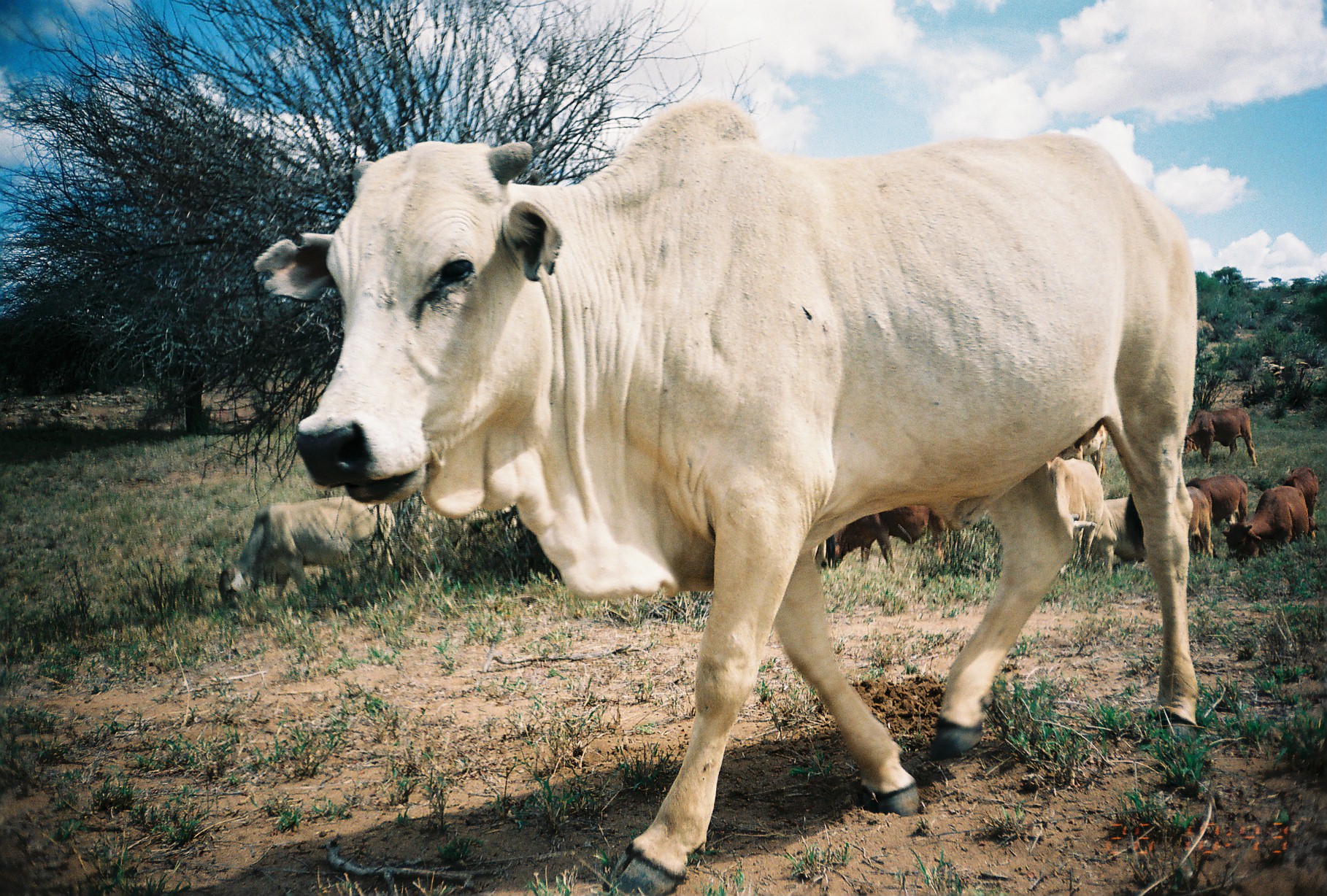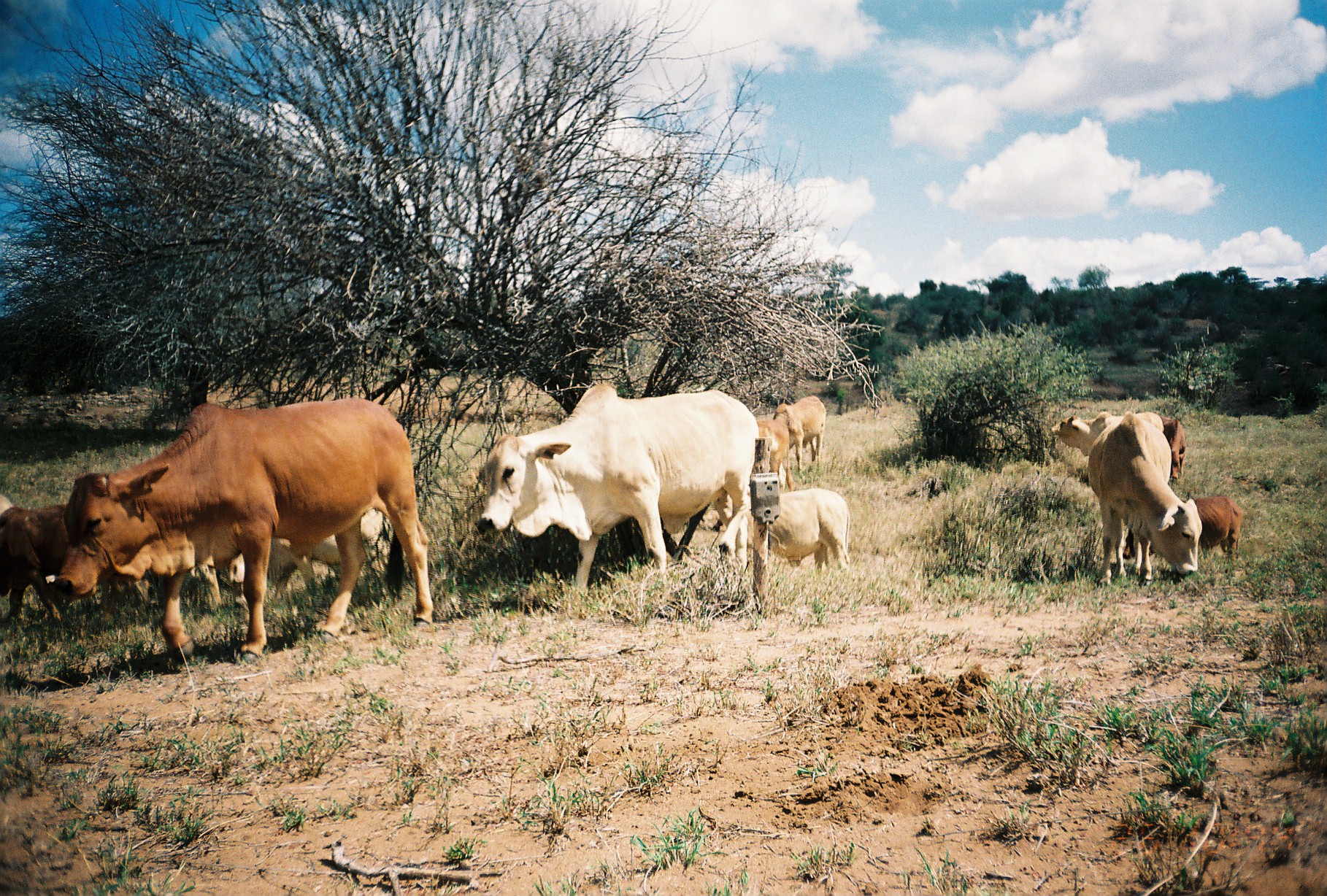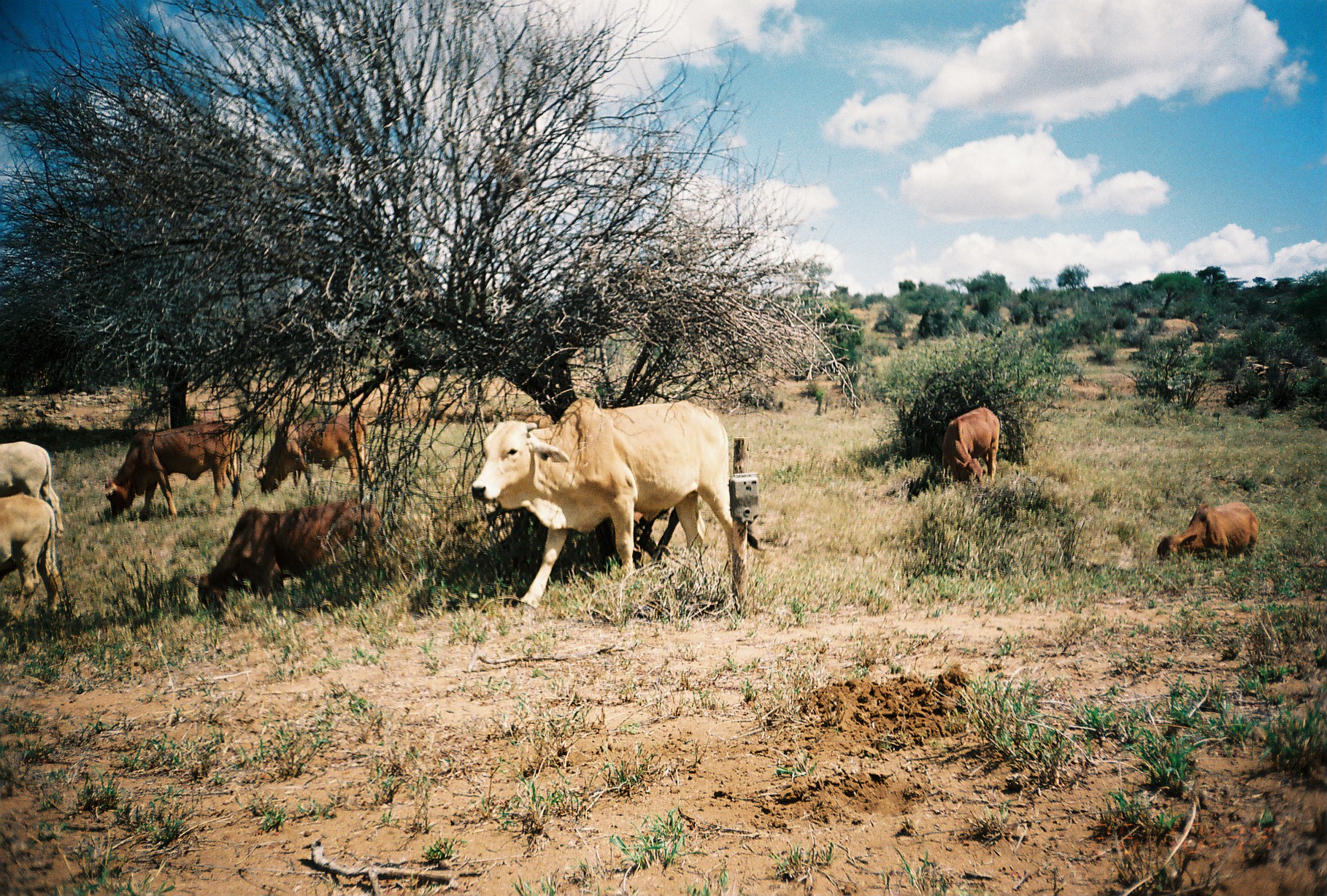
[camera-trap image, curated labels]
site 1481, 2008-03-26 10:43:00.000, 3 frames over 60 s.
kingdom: Animalia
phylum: Chordata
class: Mammalia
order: Artiodactyla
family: Bovidae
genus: Bos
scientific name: Bos taurus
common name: domestic cattle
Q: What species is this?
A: Bos taurus (domestic cattle).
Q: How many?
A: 10.